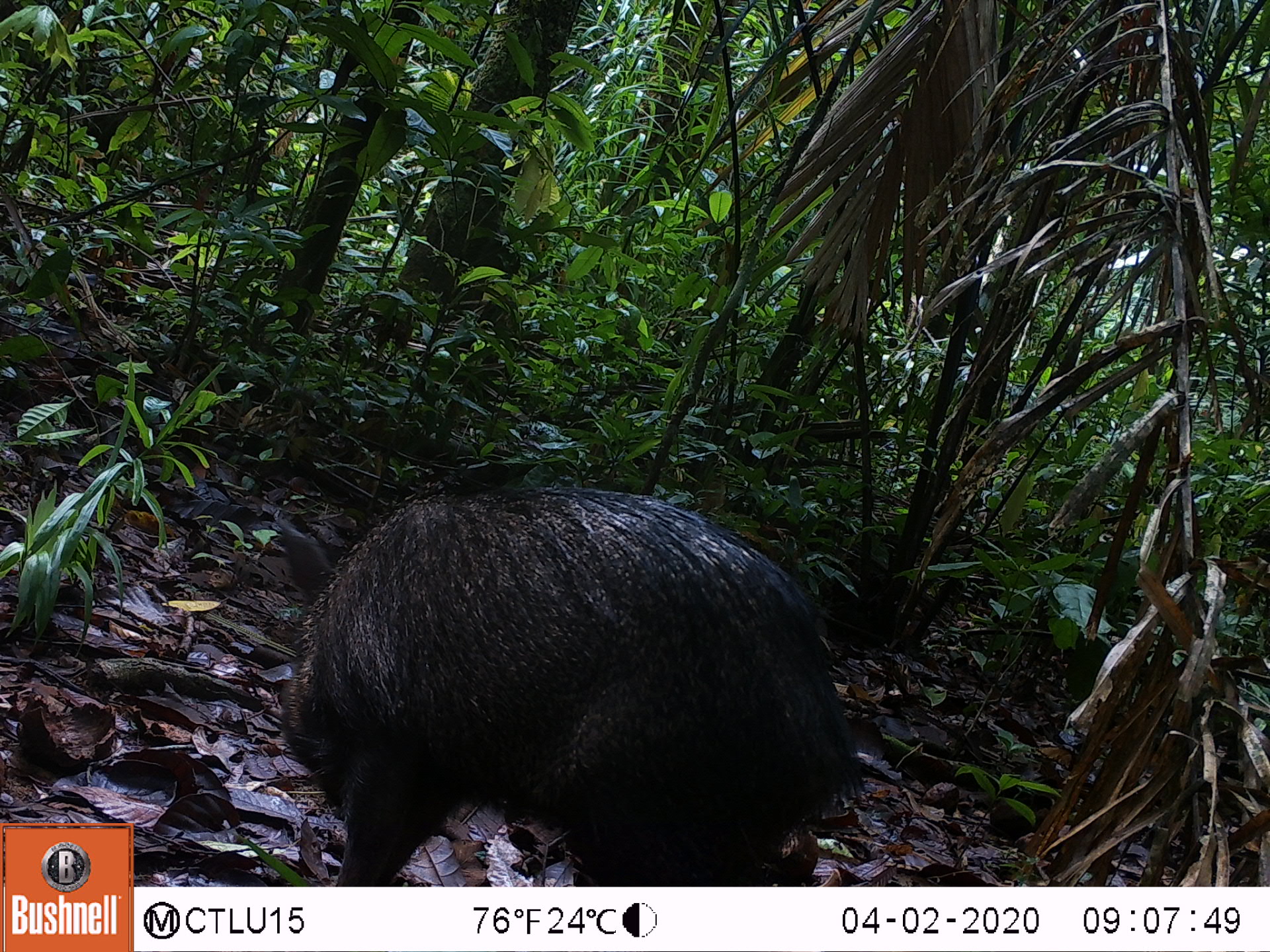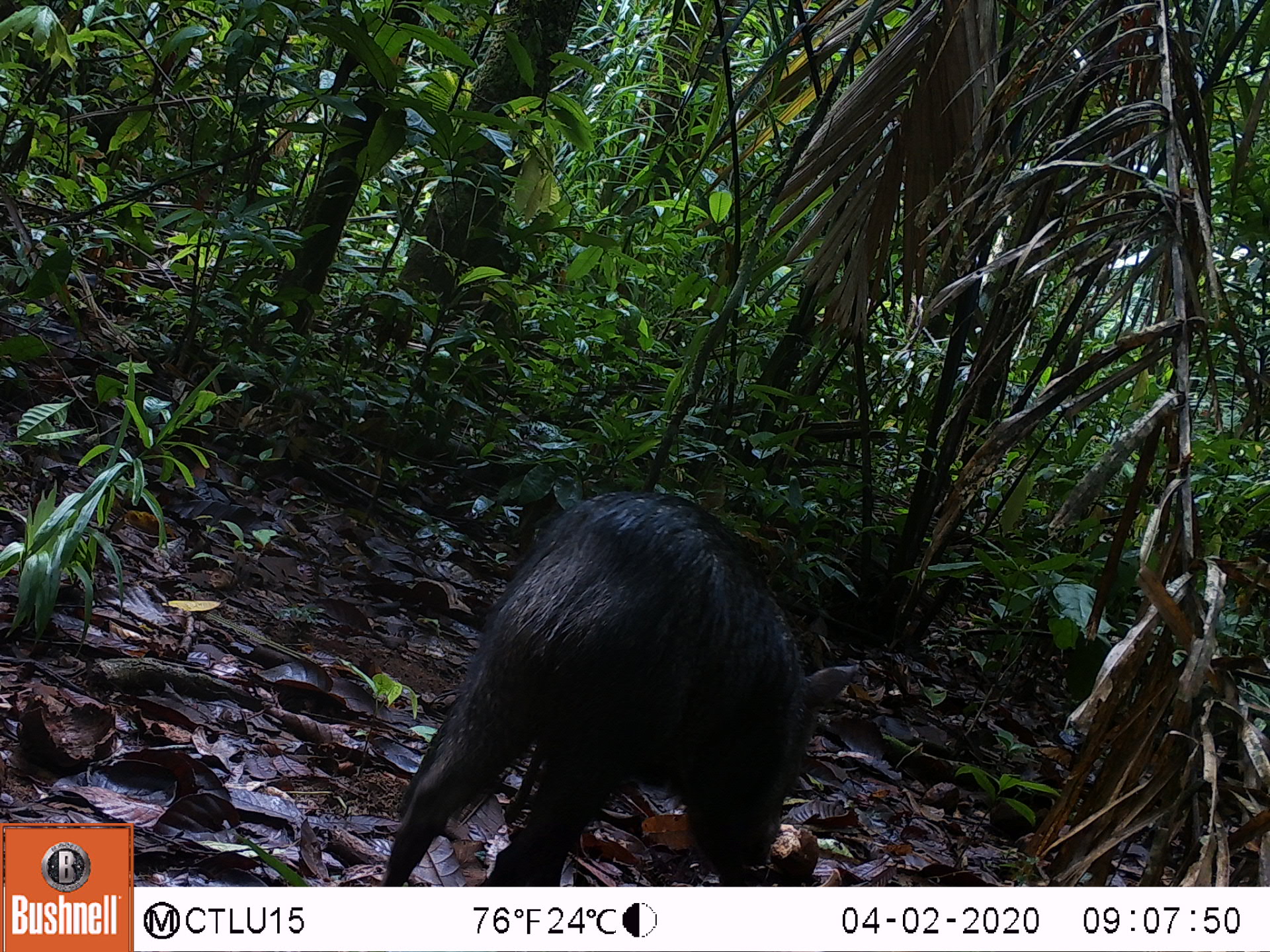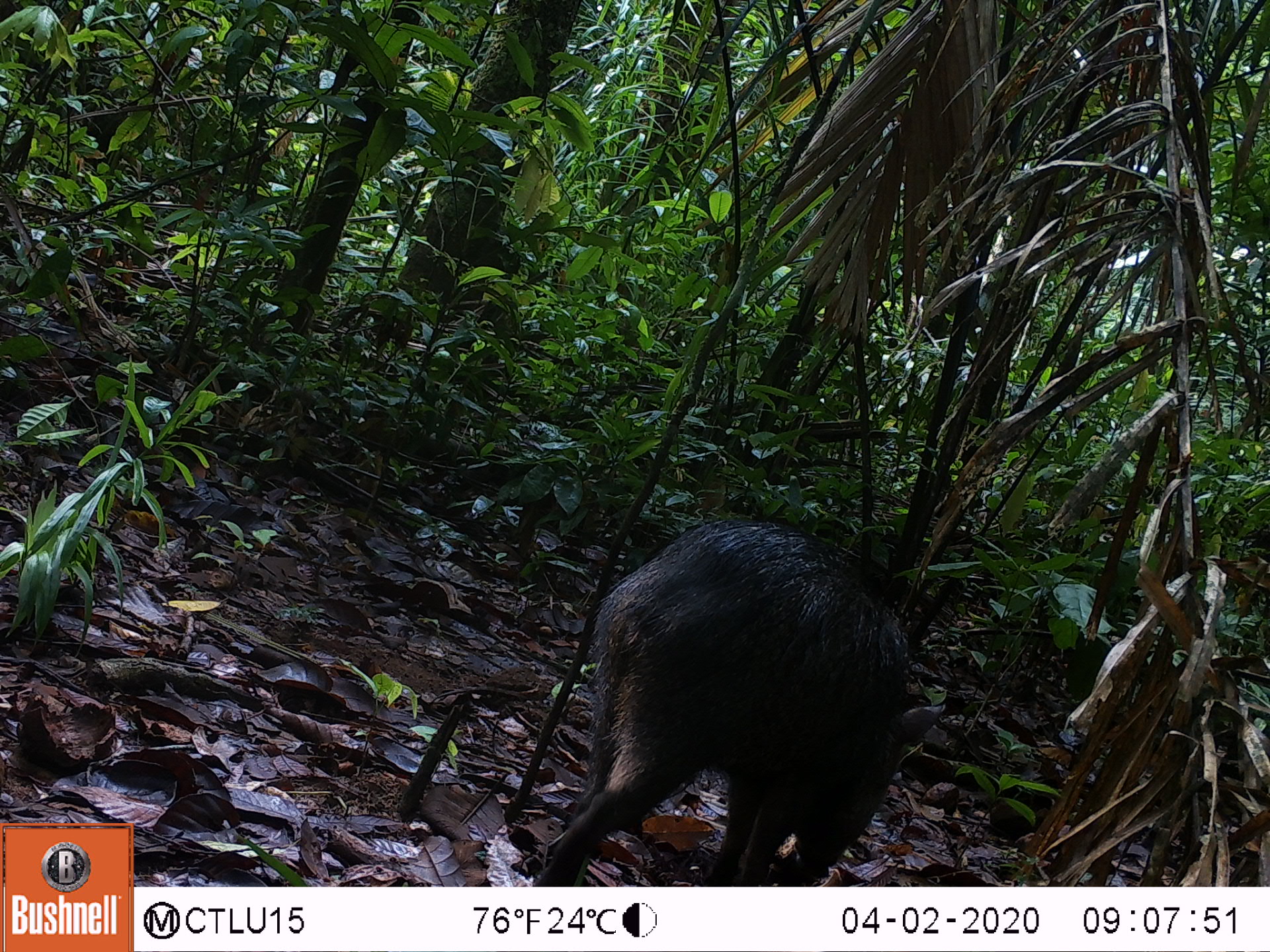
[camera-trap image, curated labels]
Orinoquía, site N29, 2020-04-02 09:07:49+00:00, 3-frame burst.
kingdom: Animalia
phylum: Chordata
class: Mammalia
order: Artiodactyla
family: Tayassuidae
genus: Pecari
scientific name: Pecari tajacu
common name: collared peccary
Collared peccary (Pecari tajacu).